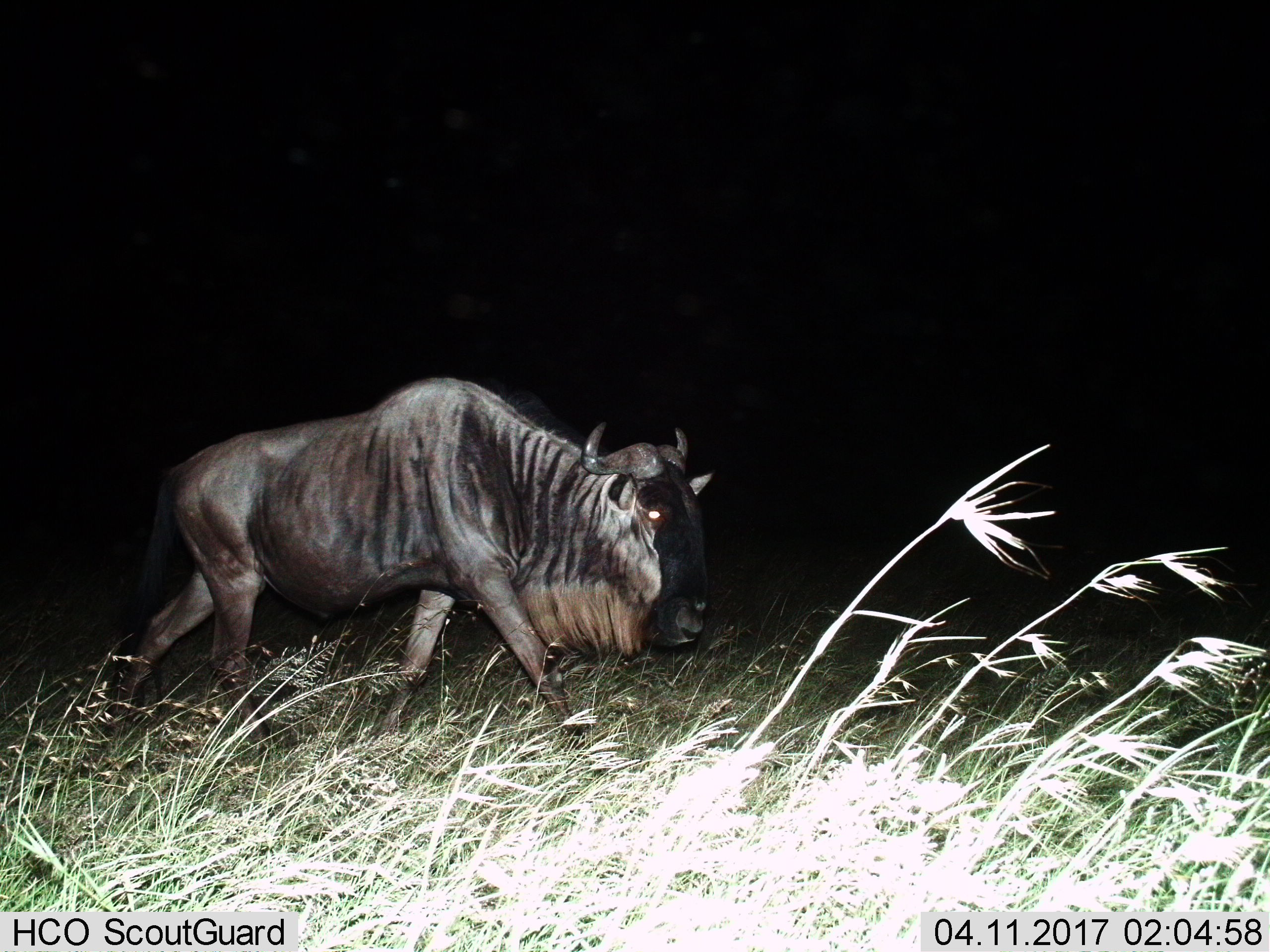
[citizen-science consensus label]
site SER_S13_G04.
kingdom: Animalia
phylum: Chordata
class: Mammalia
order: Artiodactyla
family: Bovidae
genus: Connochaetes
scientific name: Connochaetes taurinus taurinus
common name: blue wildebeest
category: wildebeestblue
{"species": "wildebeestblue (blue wildebeest) (Connochaetes taurinus taurinus)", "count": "1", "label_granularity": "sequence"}